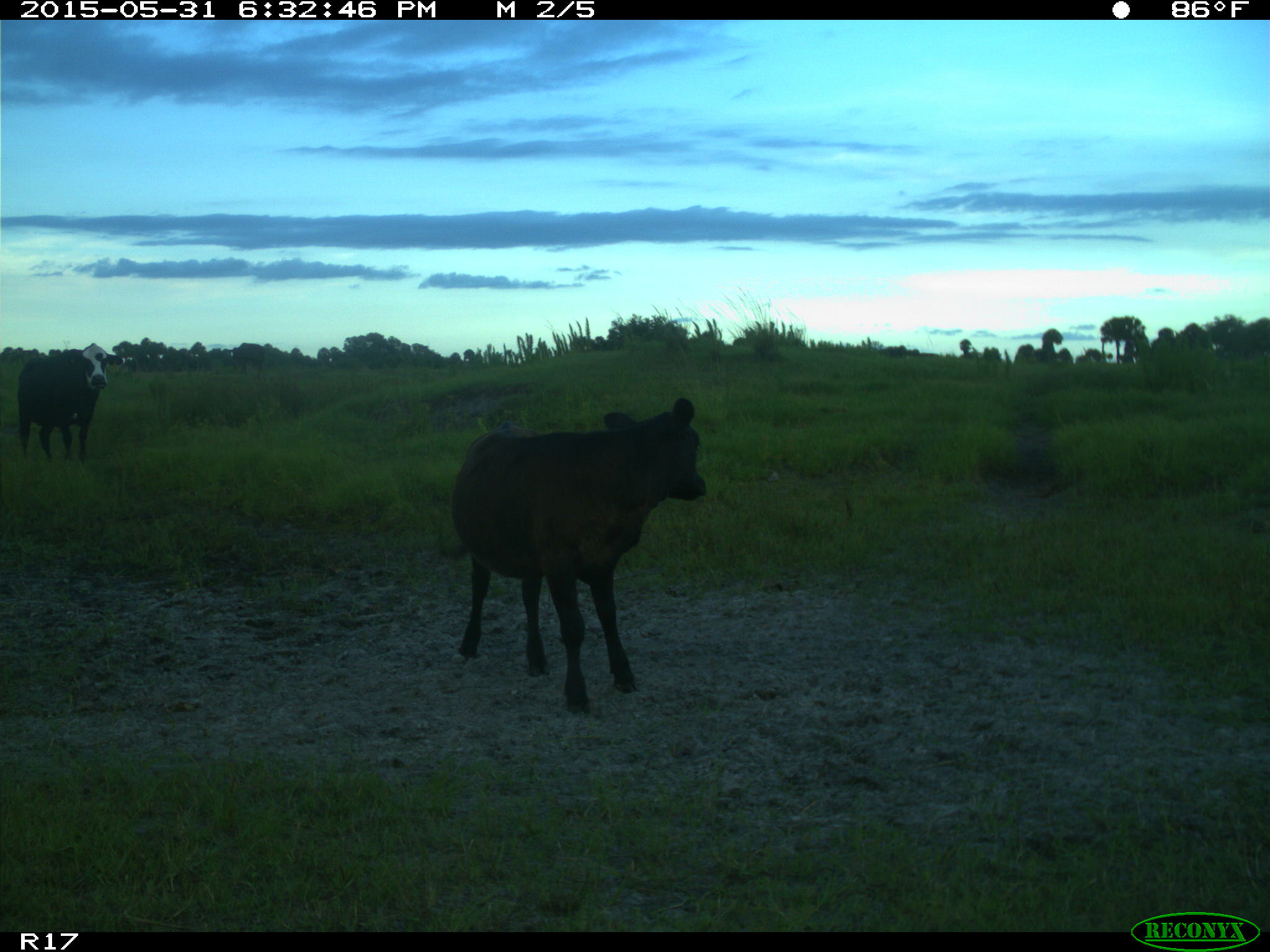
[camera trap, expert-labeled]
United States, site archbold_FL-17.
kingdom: Animalia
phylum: Chordata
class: Mammalia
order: Artiodactyla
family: Bovidae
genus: Bos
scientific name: Bos taurus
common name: domestic cow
Bos taurus (domestic cow).